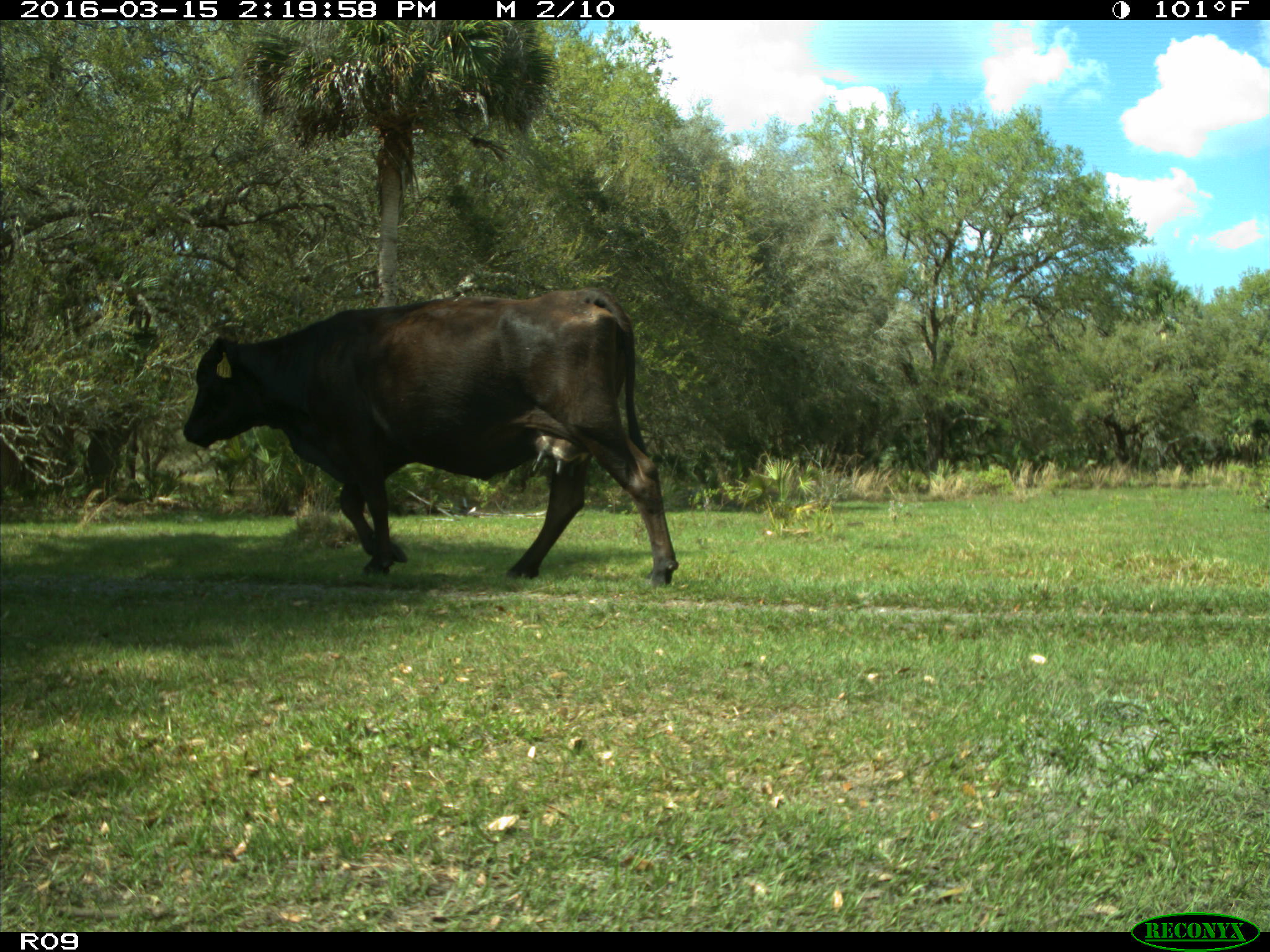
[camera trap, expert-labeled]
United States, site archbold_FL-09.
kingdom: Animalia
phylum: Chordata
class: Mammalia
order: Artiodactyla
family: Bovidae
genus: Bos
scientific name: Bos taurus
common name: domestic cow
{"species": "Bos taurus (domestic cow)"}